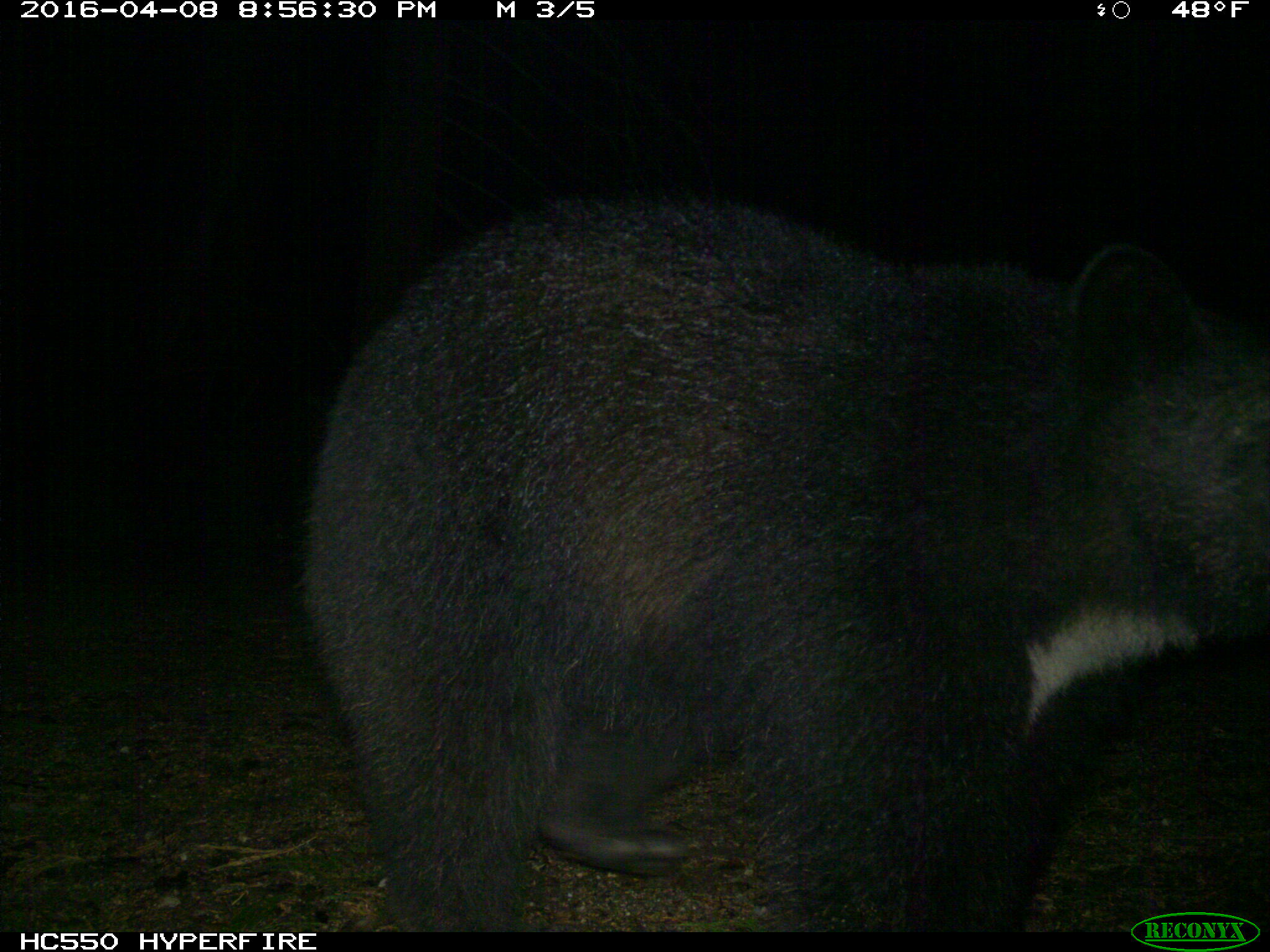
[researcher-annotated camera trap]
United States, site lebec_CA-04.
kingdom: Animalia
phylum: Chordata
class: Mammalia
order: Carnivora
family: Ursidae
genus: Ursus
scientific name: Ursus americanus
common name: american black bear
Ursus americanus (american black bear).